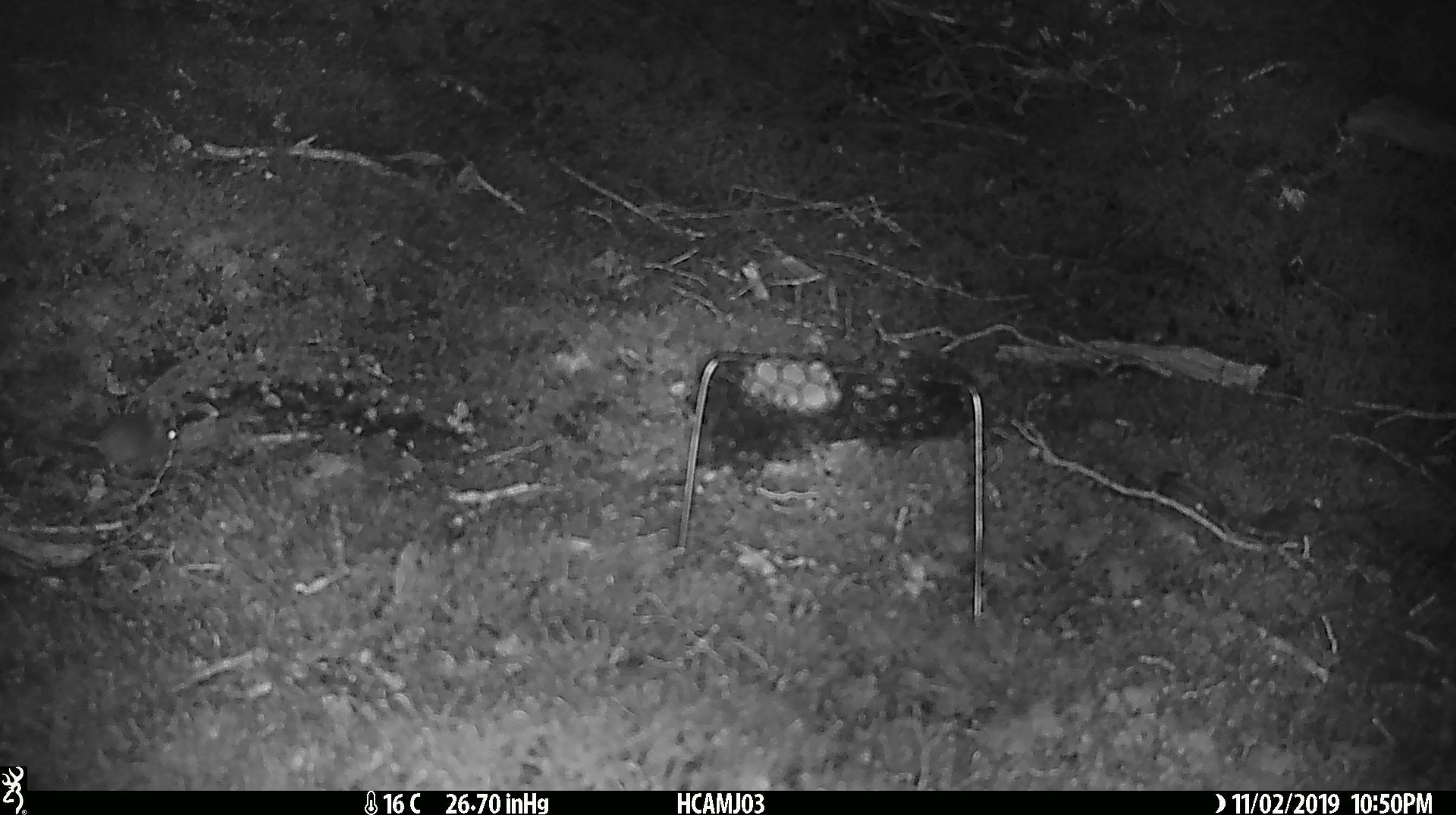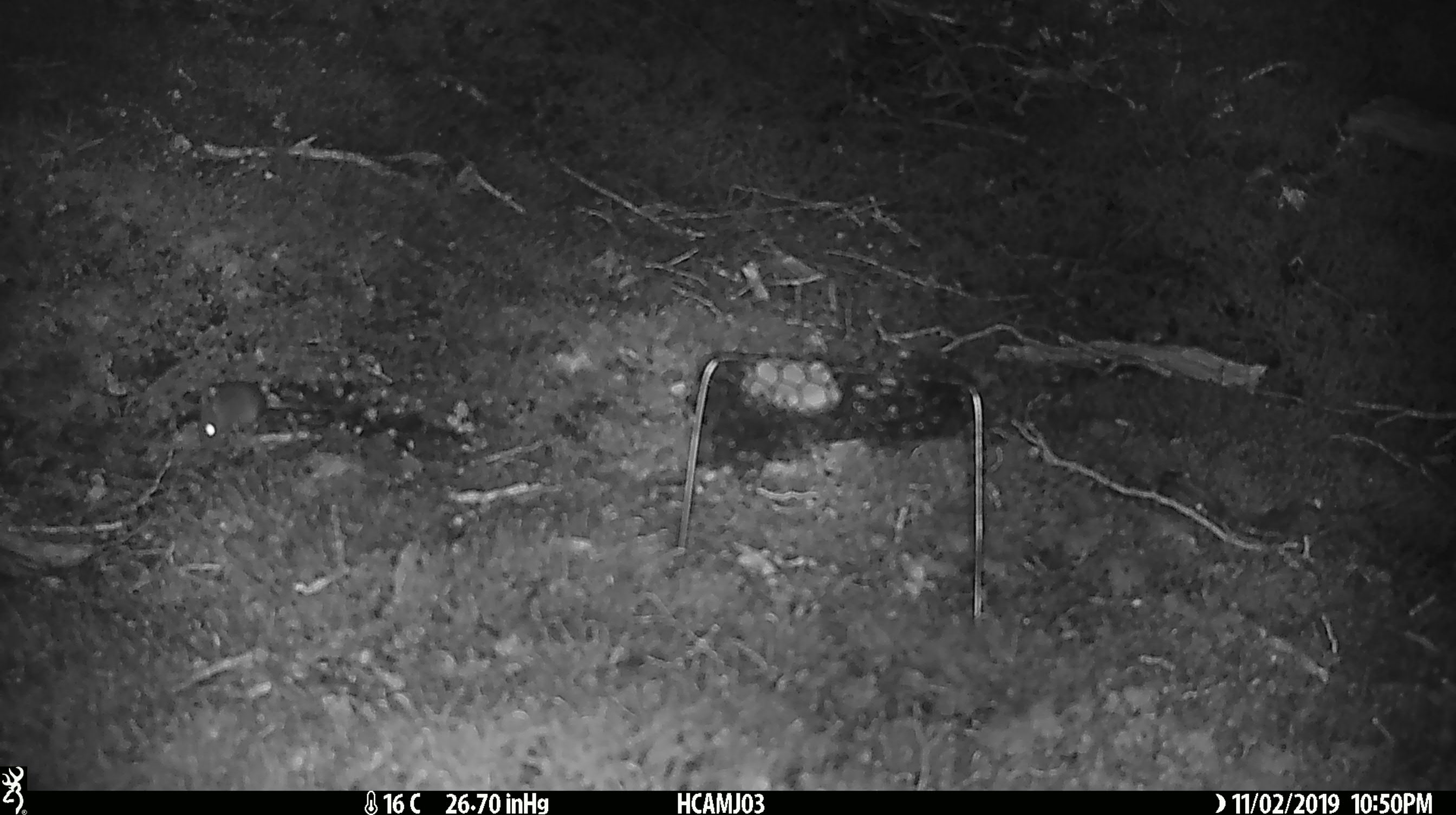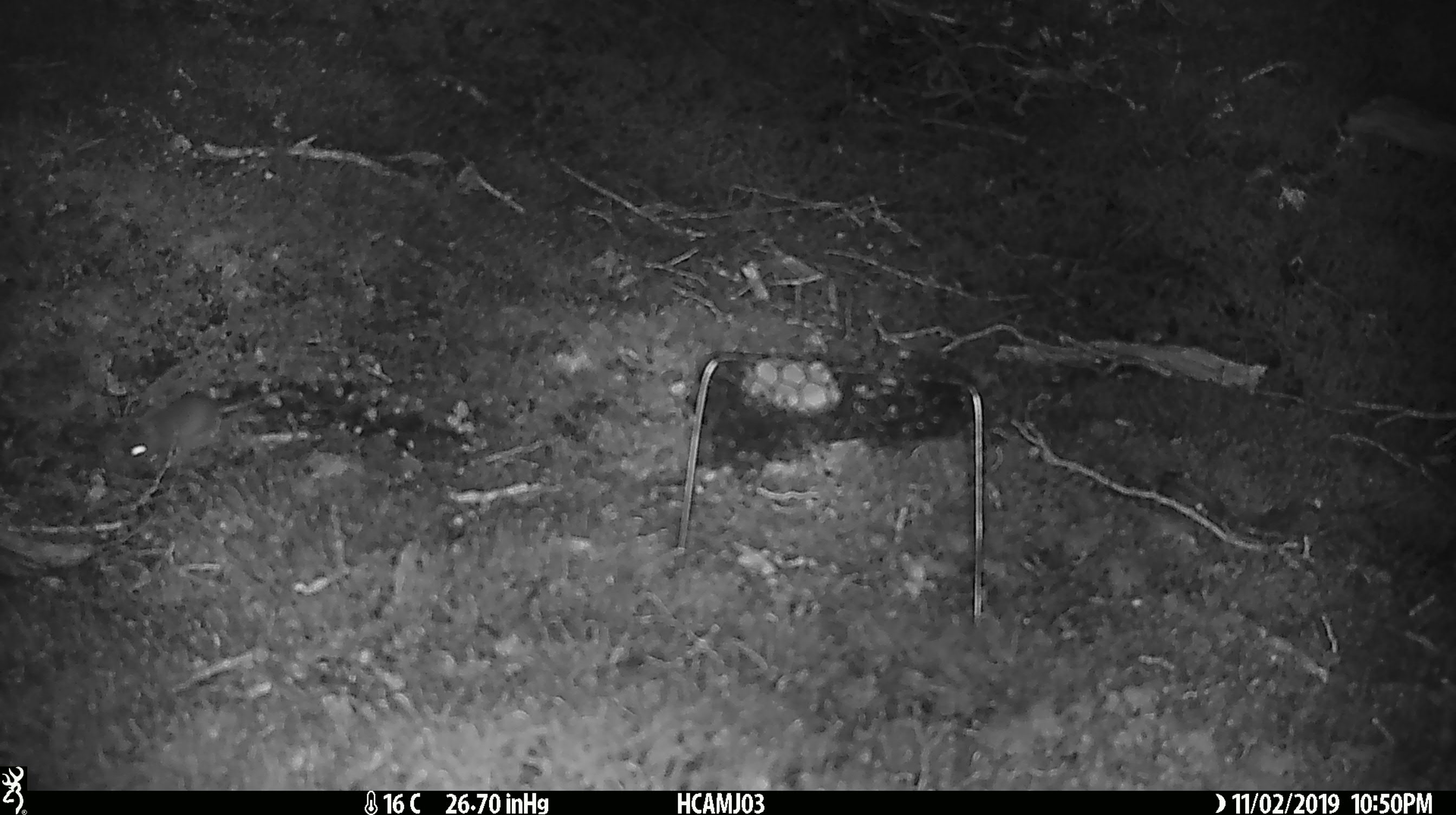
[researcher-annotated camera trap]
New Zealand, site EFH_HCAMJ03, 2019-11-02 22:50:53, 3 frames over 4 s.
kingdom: Animalia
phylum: Chordata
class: Mammalia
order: Rodentia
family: Muridae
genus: Mus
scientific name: Mus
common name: mouse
Mouse (Mus).